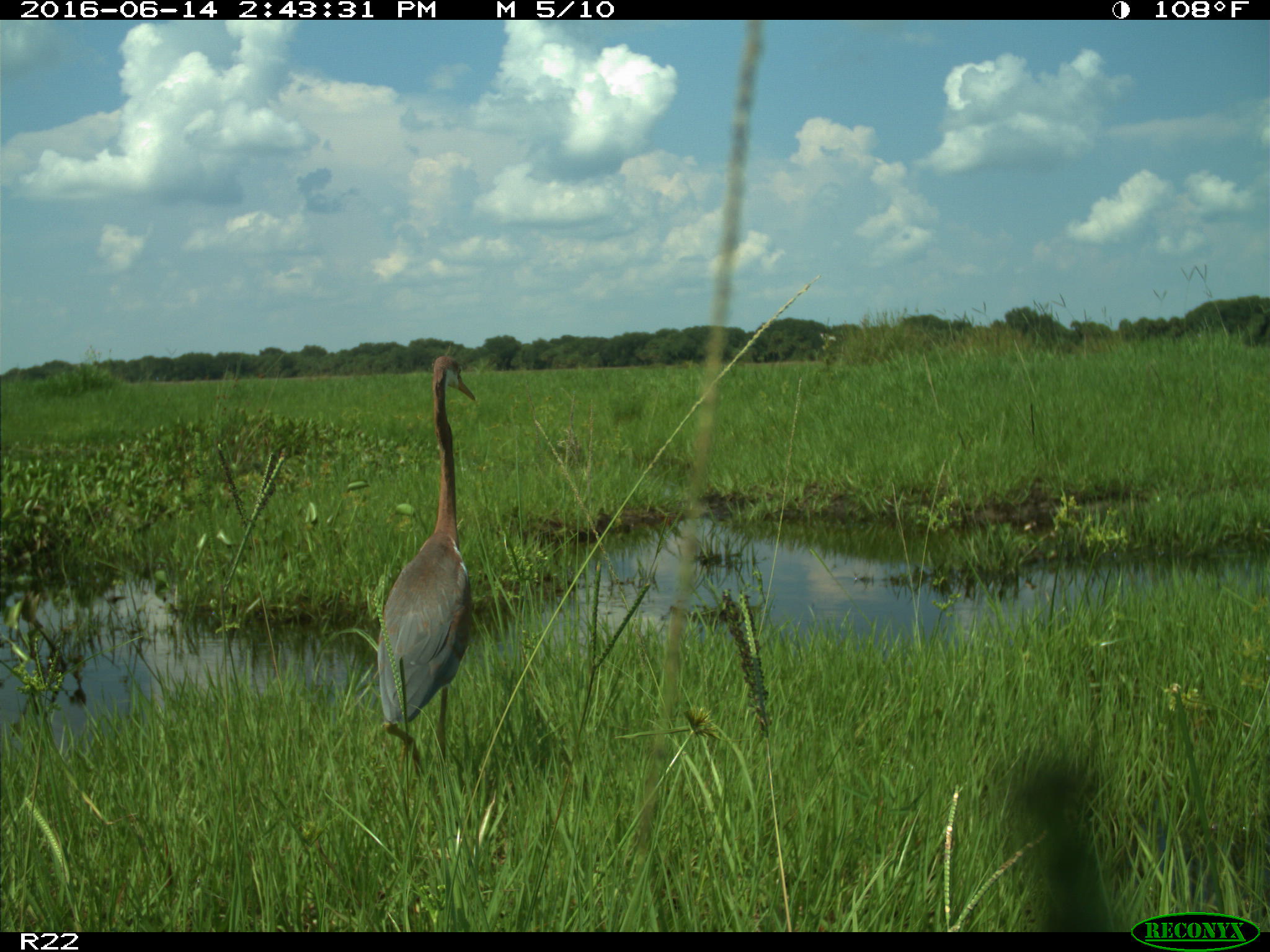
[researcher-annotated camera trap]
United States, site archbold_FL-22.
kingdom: Animalia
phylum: Chordata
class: Aves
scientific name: Aves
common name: birds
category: unidentified bird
Unidentified bird (birds) (Aves).